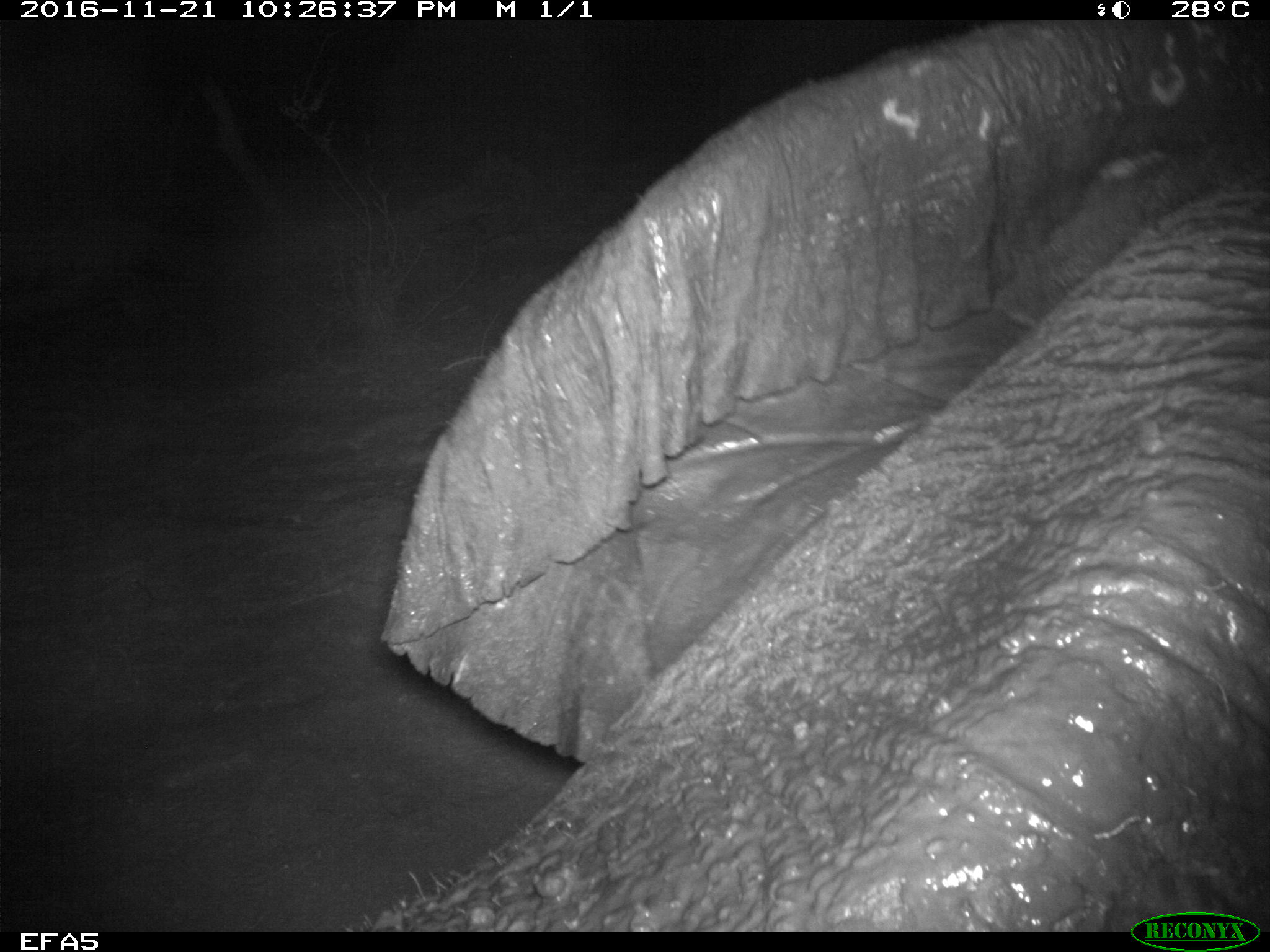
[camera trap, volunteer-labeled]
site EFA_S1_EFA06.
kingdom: Animalia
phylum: Chordata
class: Mammalia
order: Proboscidea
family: Elephantidae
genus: Loxodonta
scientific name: Loxodonta africana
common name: african bush elephant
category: elephant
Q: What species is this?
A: Elephant (african bush elephant) (Loxodonta africana).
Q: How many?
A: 1.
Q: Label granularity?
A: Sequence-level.